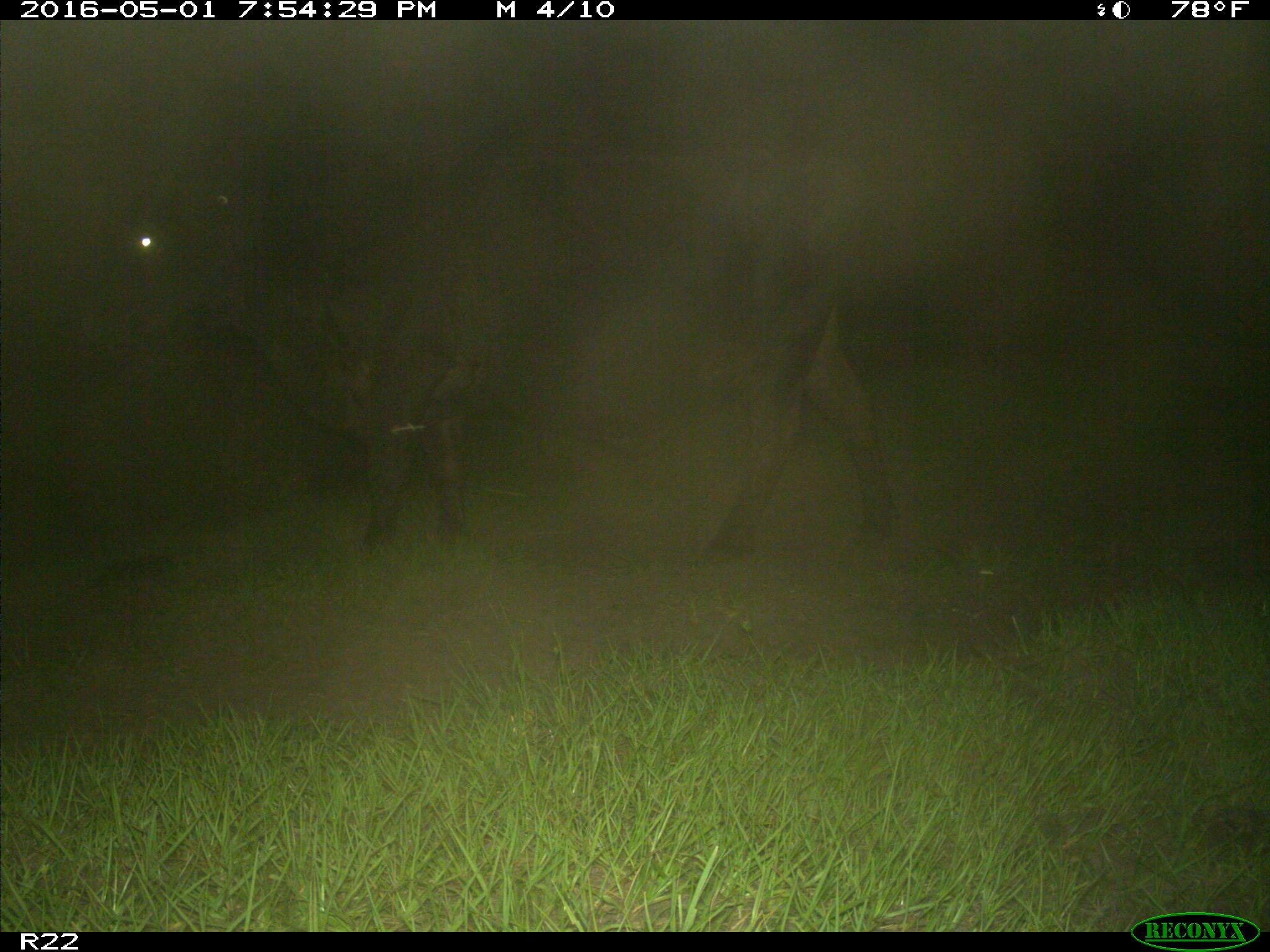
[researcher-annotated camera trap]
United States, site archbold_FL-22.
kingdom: Animalia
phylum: Chordata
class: Mammalia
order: Artiodactyla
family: Bovidae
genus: Bos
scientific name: Bos taurus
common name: domestic cow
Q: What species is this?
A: Bos taurus (domestic cow).